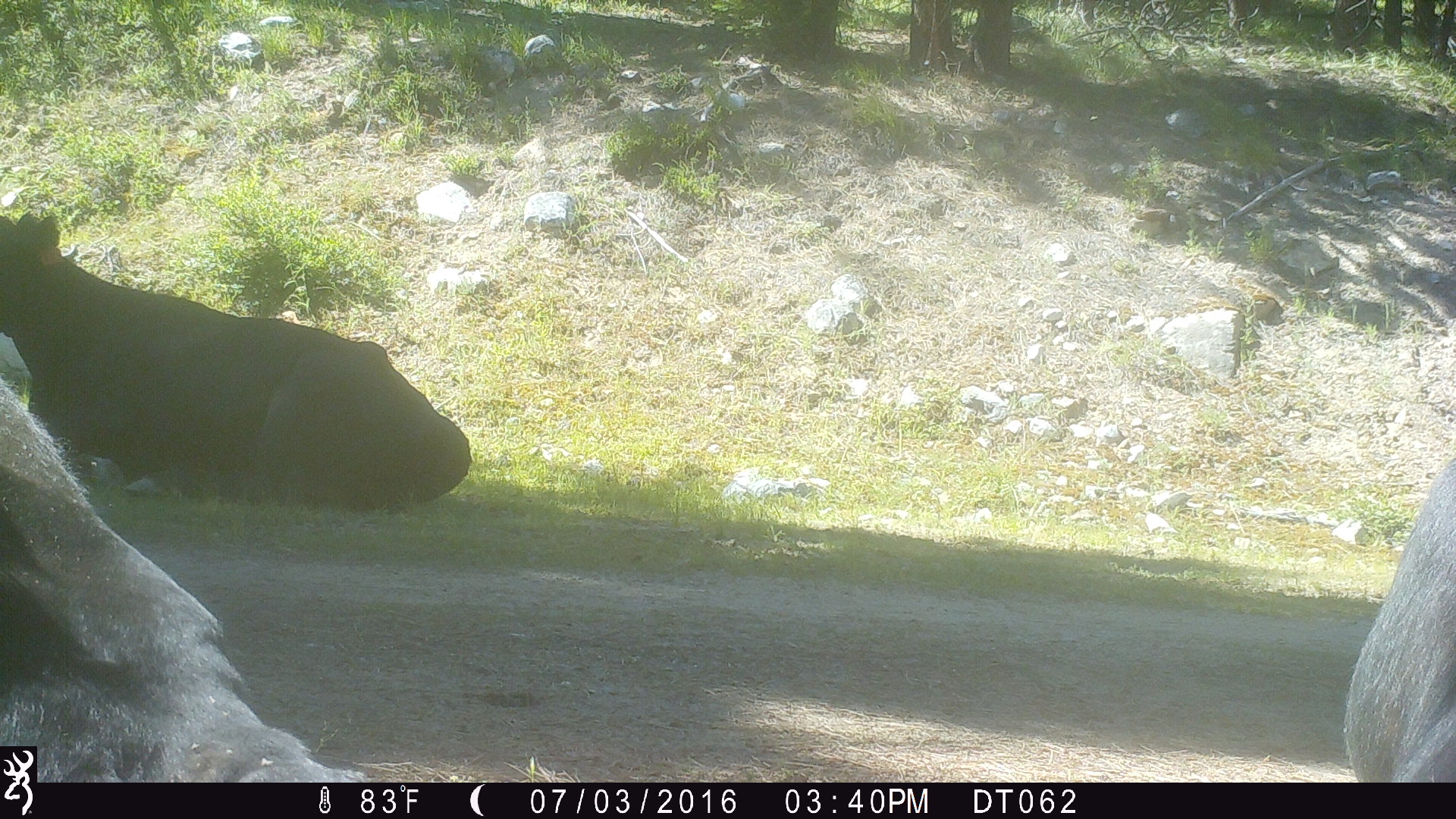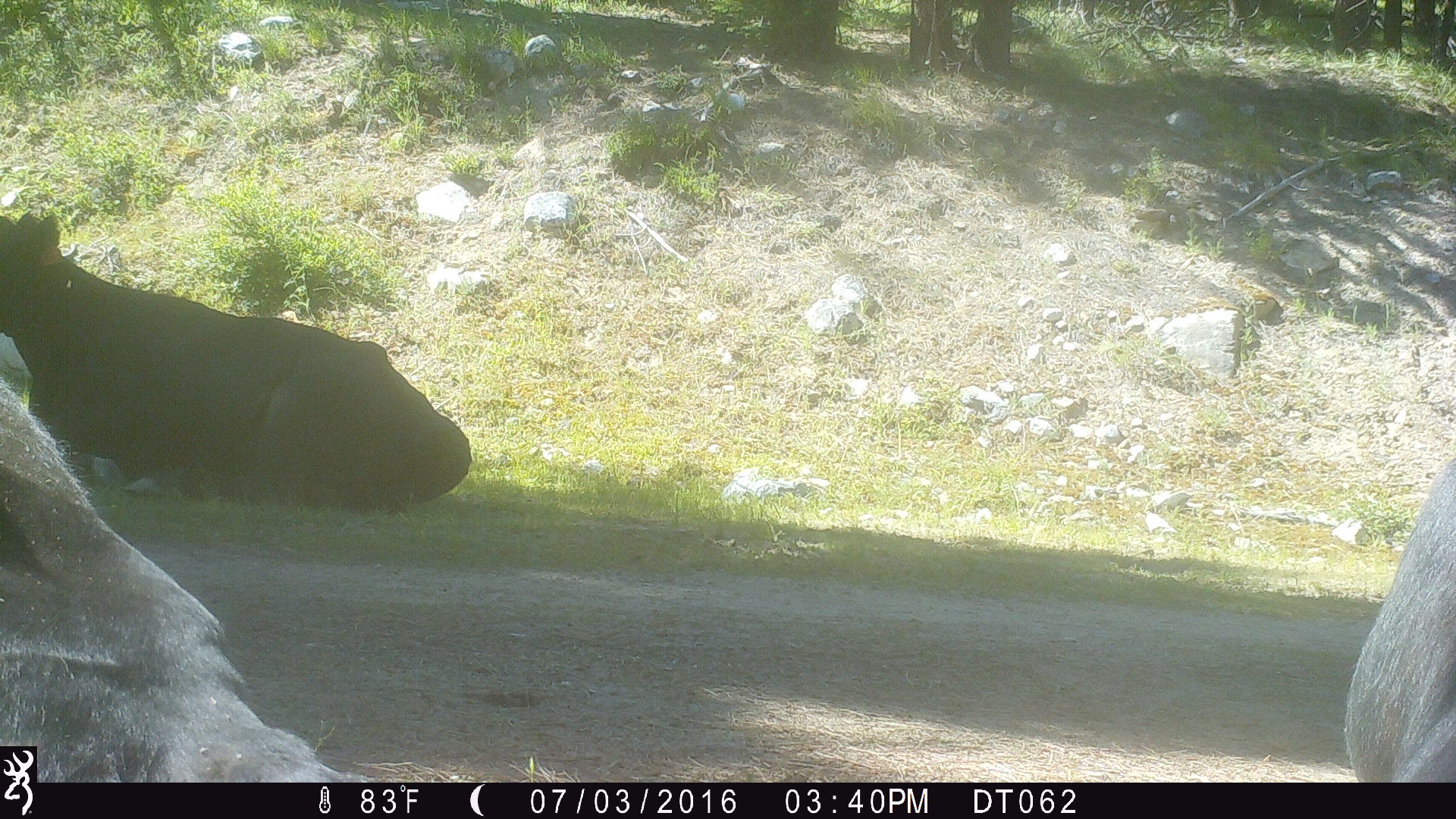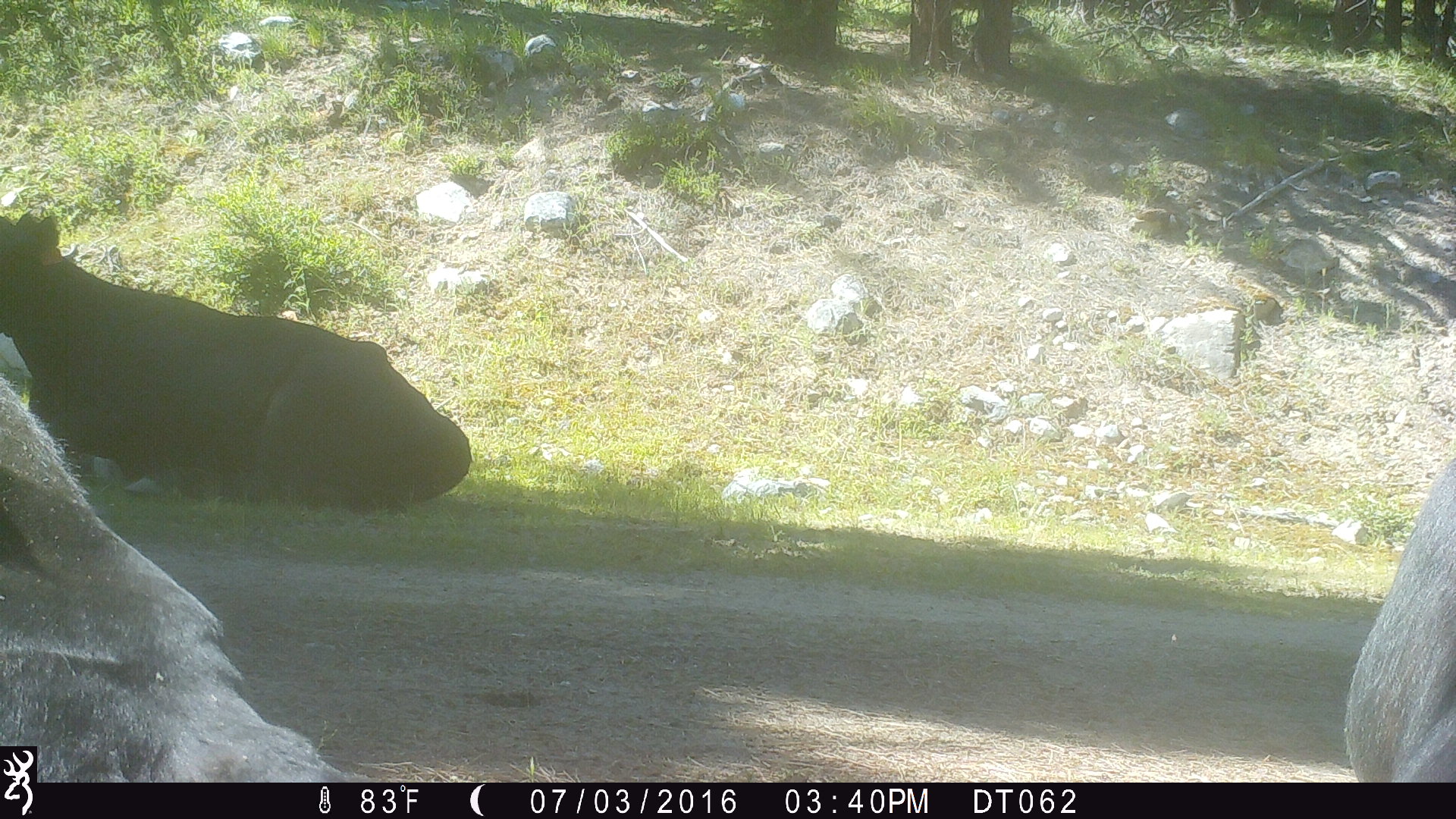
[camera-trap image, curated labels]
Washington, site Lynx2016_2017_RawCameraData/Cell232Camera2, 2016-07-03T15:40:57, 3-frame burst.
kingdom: Animalia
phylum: Chordata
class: Mammalia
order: Artiodactyla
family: Bovidae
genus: Bos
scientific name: Bos taurus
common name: domestic cattle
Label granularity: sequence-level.